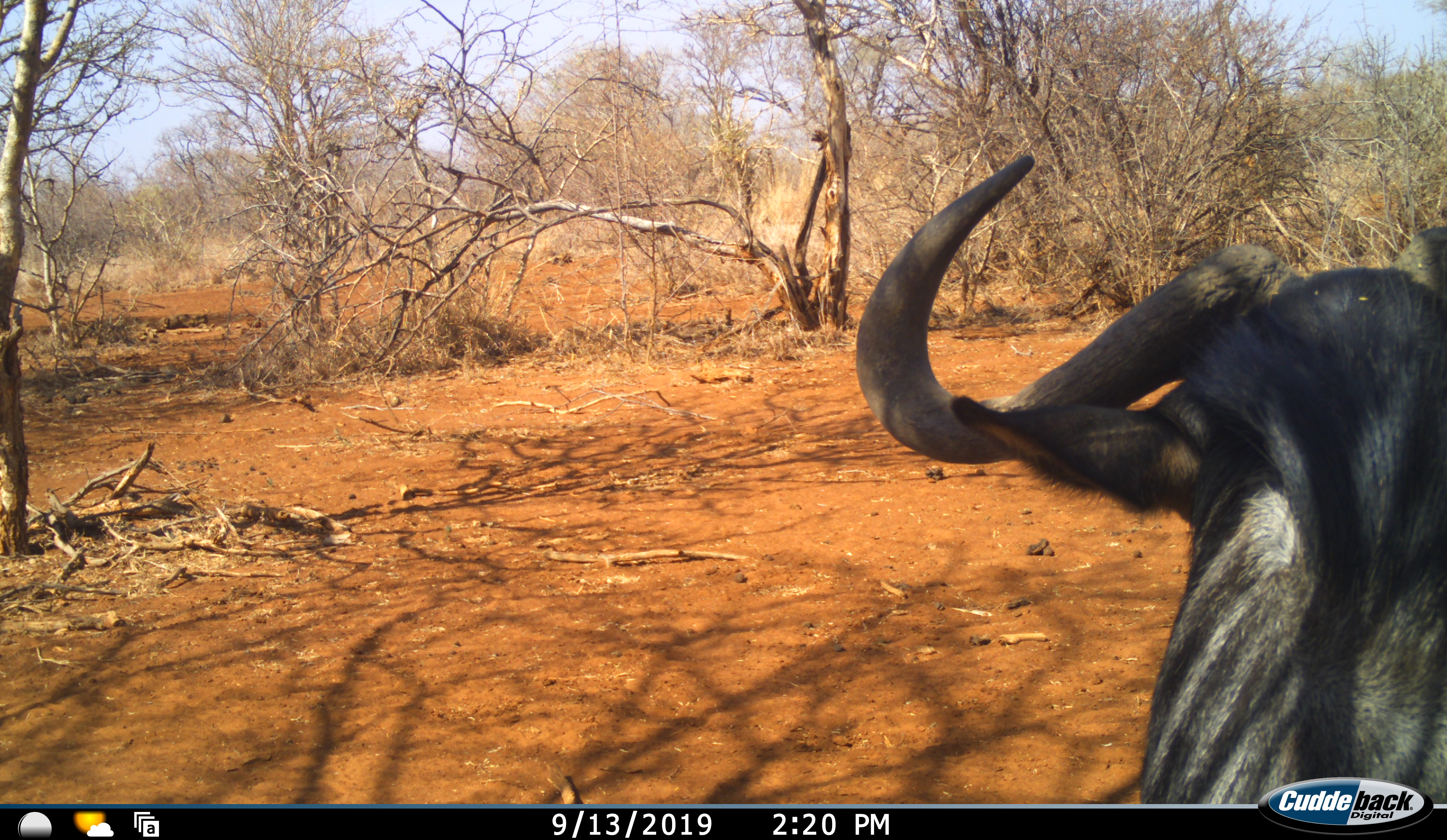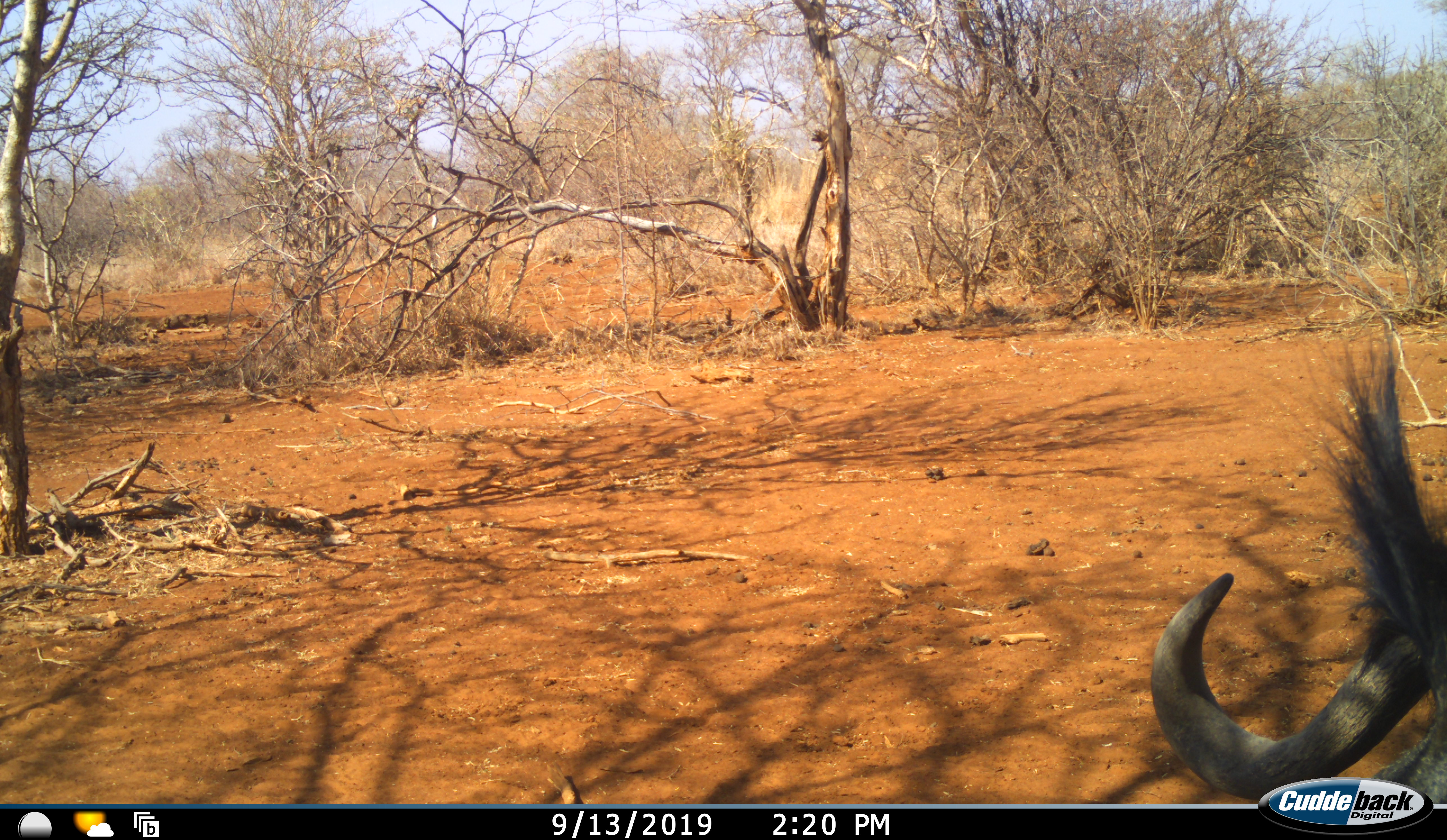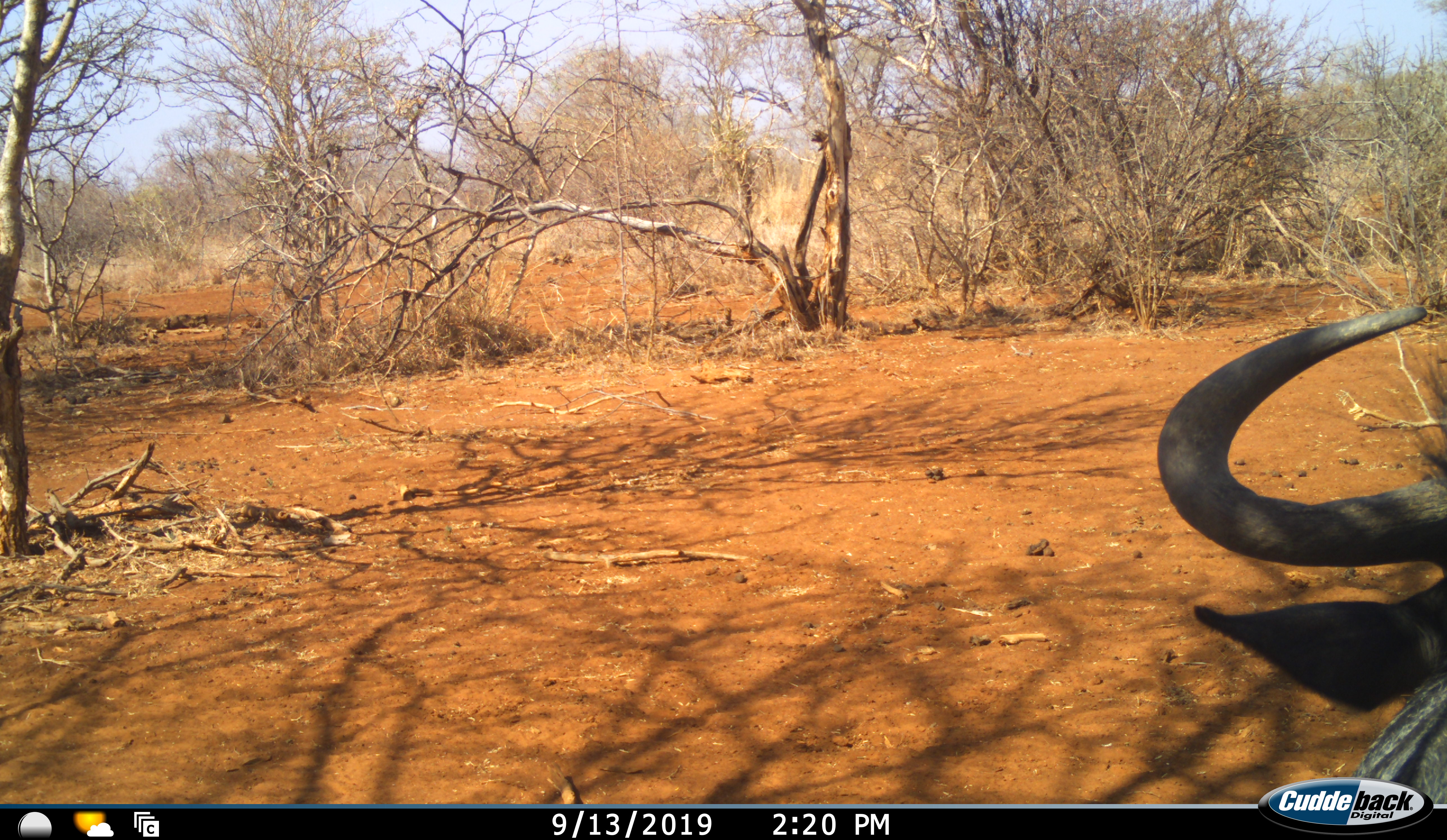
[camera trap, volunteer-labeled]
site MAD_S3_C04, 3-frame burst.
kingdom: Animalia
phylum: Chordata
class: Mammalia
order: Artiodactyla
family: Bovidae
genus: Connochaetes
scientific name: Connochaetes taurinus taurinus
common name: blue wildebeest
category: wildebeestblue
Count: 1.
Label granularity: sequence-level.